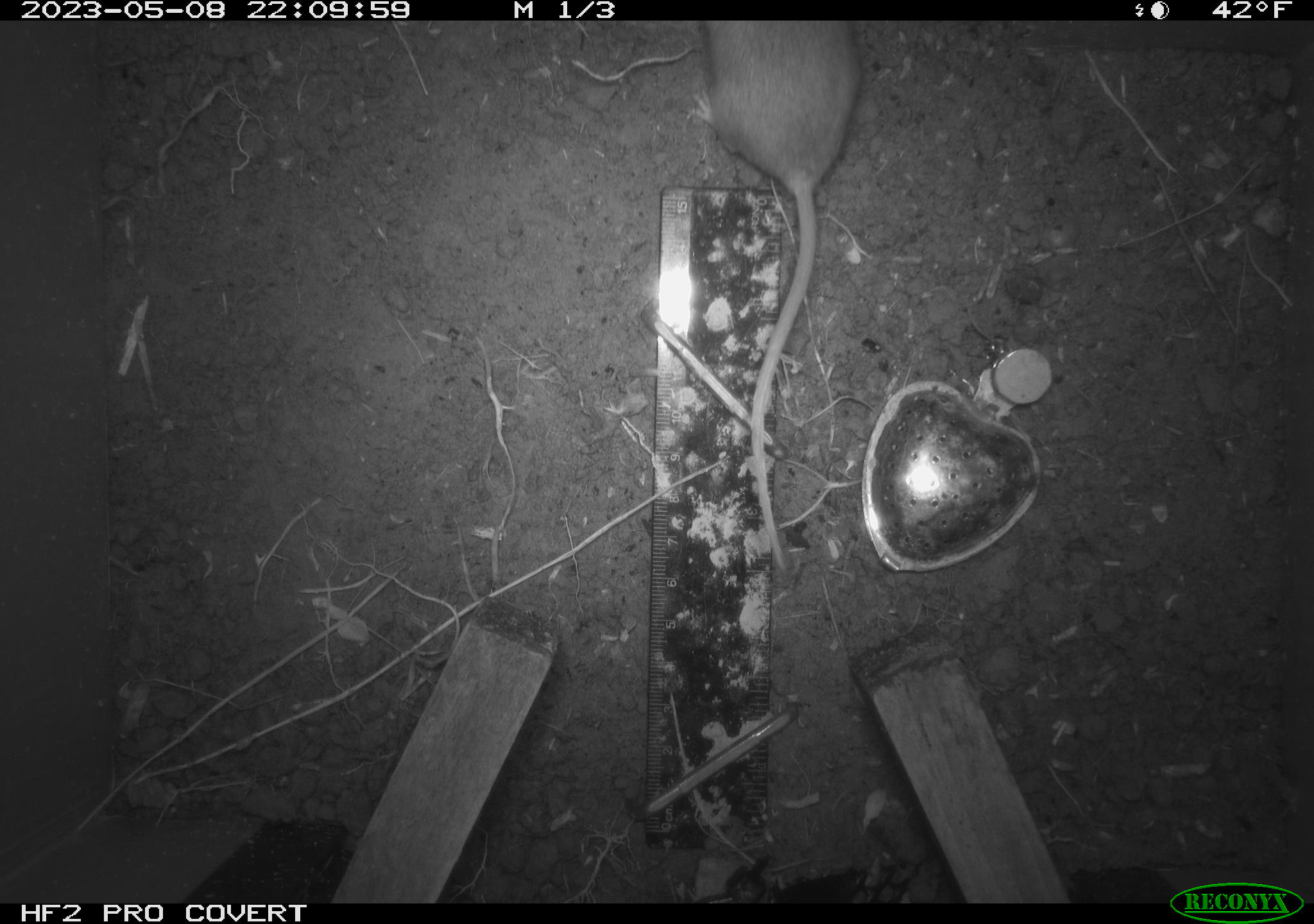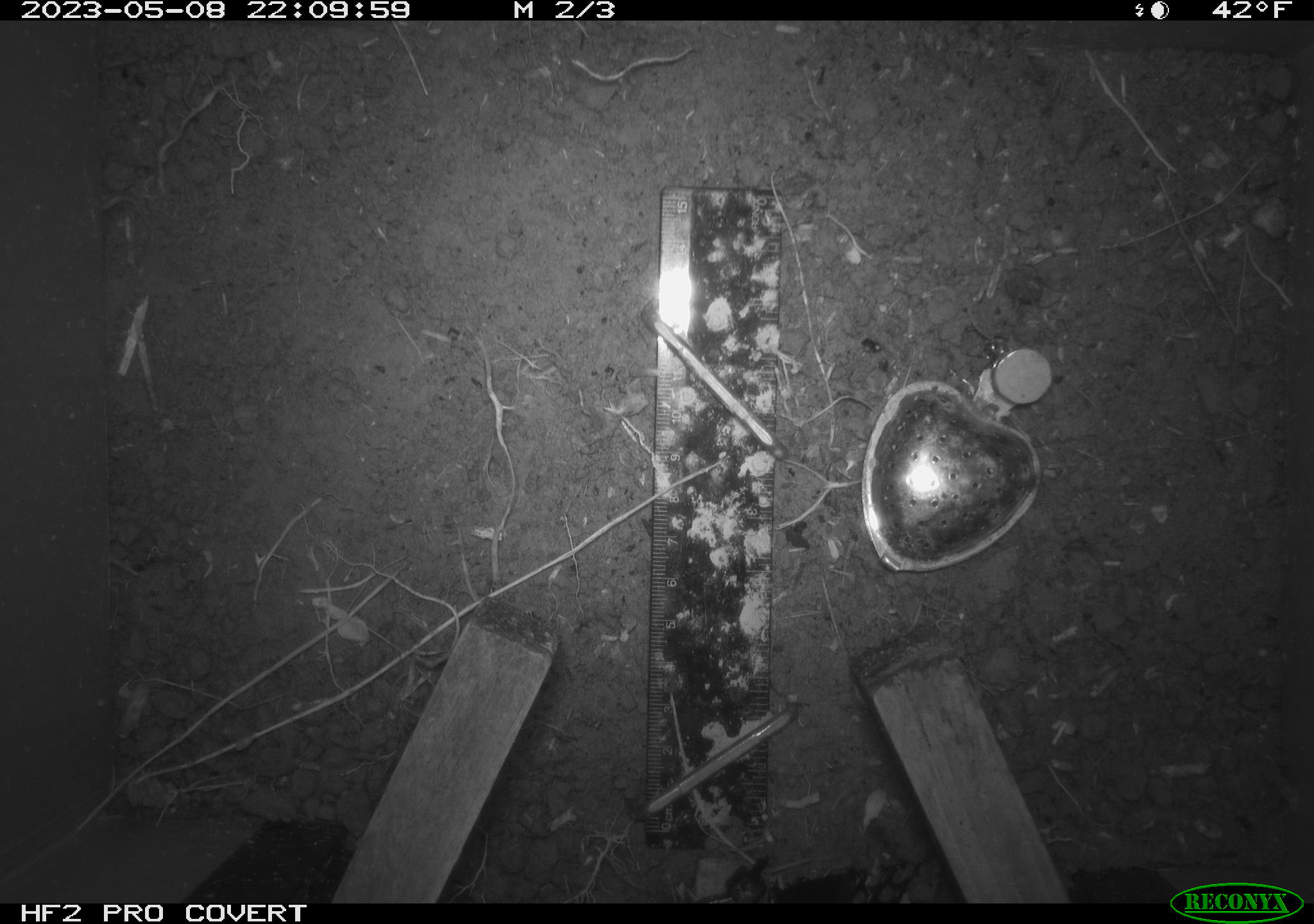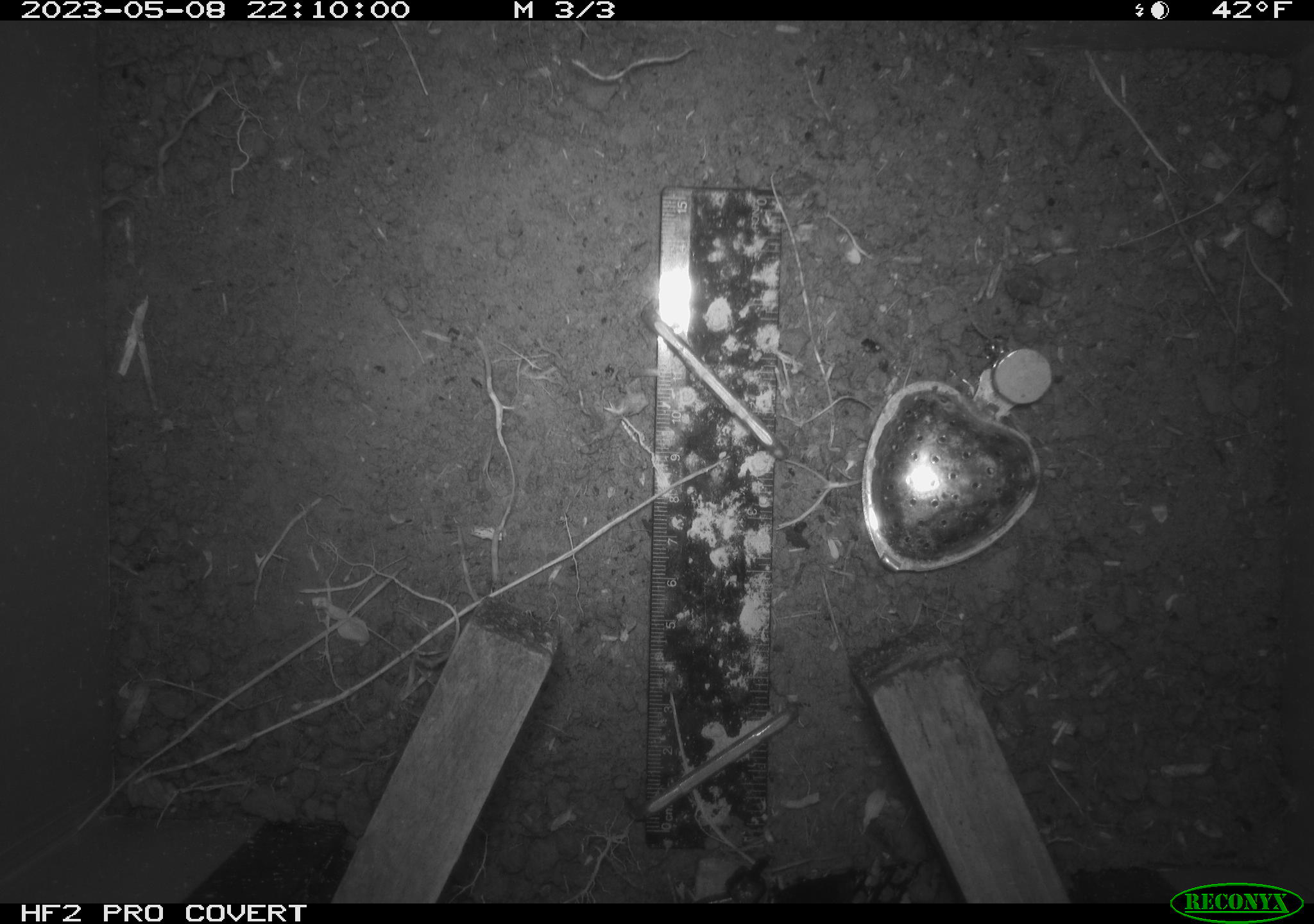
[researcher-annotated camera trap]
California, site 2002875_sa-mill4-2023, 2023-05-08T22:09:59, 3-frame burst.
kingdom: Animalia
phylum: Chordata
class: Mammalia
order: Rodentia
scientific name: Rodentia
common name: mouse species